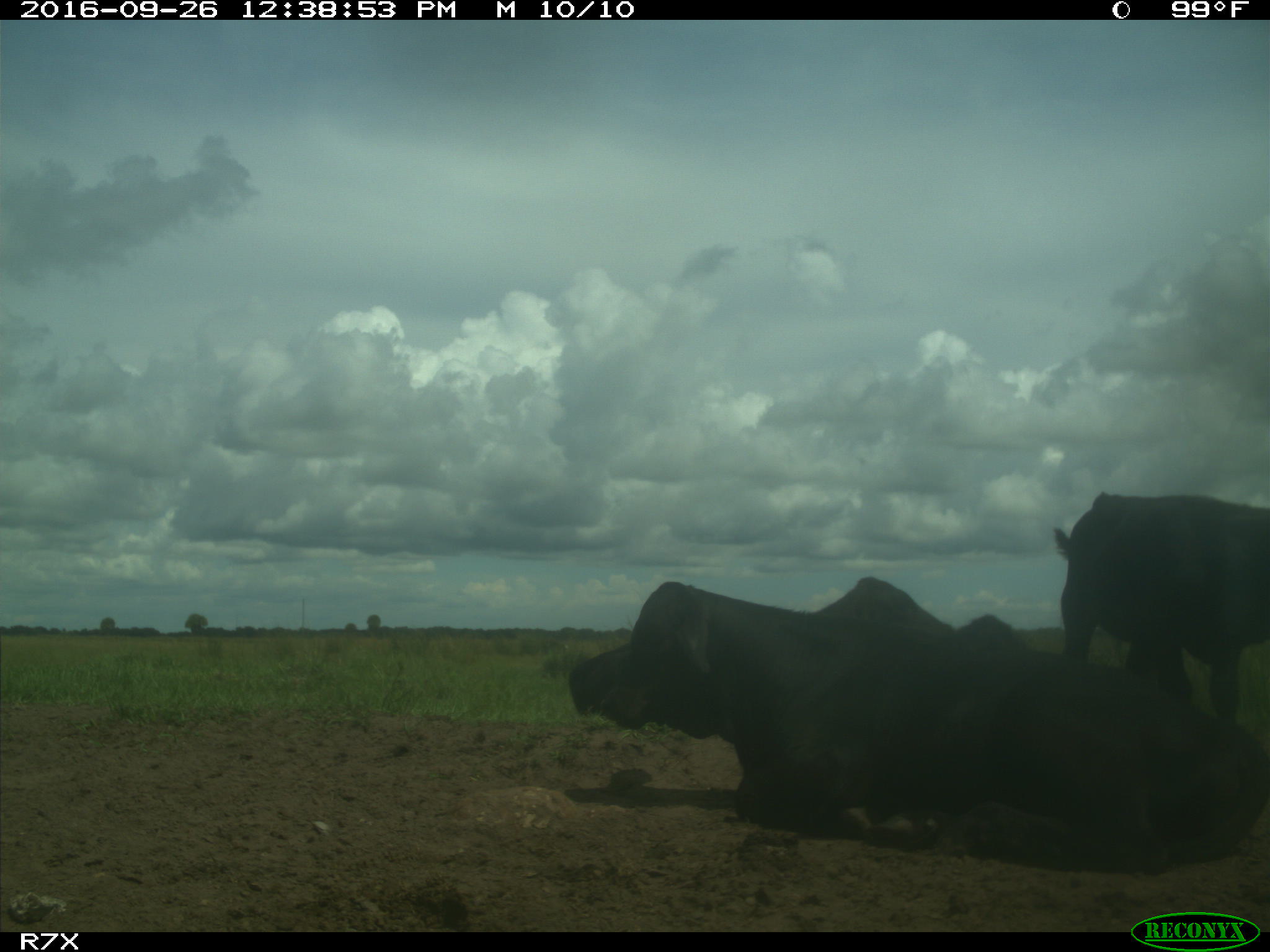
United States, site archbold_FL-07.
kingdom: Animalia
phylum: Chordata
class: Mammalia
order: Artiodactyla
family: Bovidae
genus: Bos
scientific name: Bos taurus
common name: domestic cow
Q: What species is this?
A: Bos taurus (domestic cow).